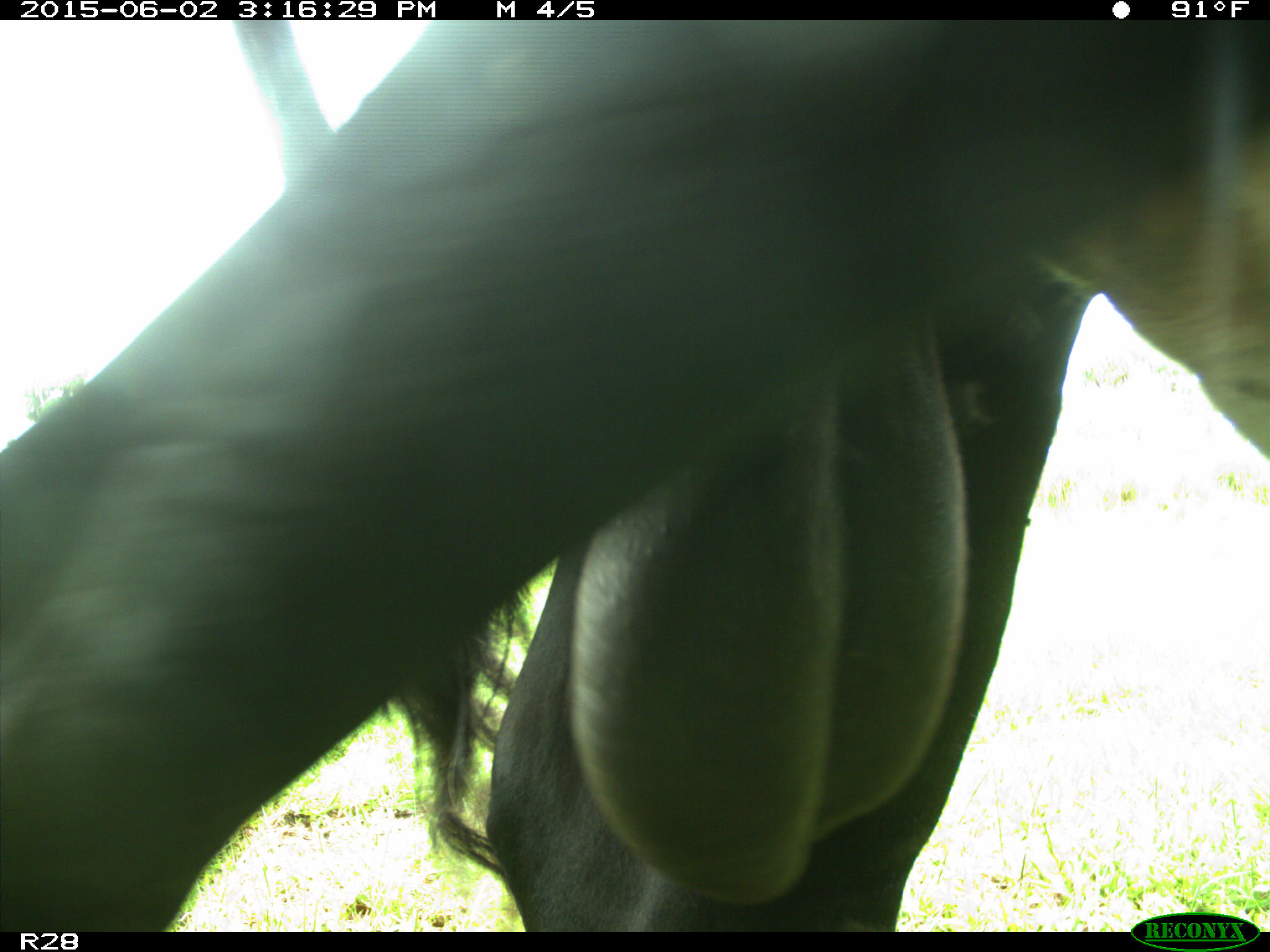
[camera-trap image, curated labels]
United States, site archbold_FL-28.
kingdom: Animalia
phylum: Chordata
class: Mammalia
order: Artiodactyla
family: Bovidae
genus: Bos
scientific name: Bos taurus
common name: domestic cow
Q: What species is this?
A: Bos taurus (domestic cow).